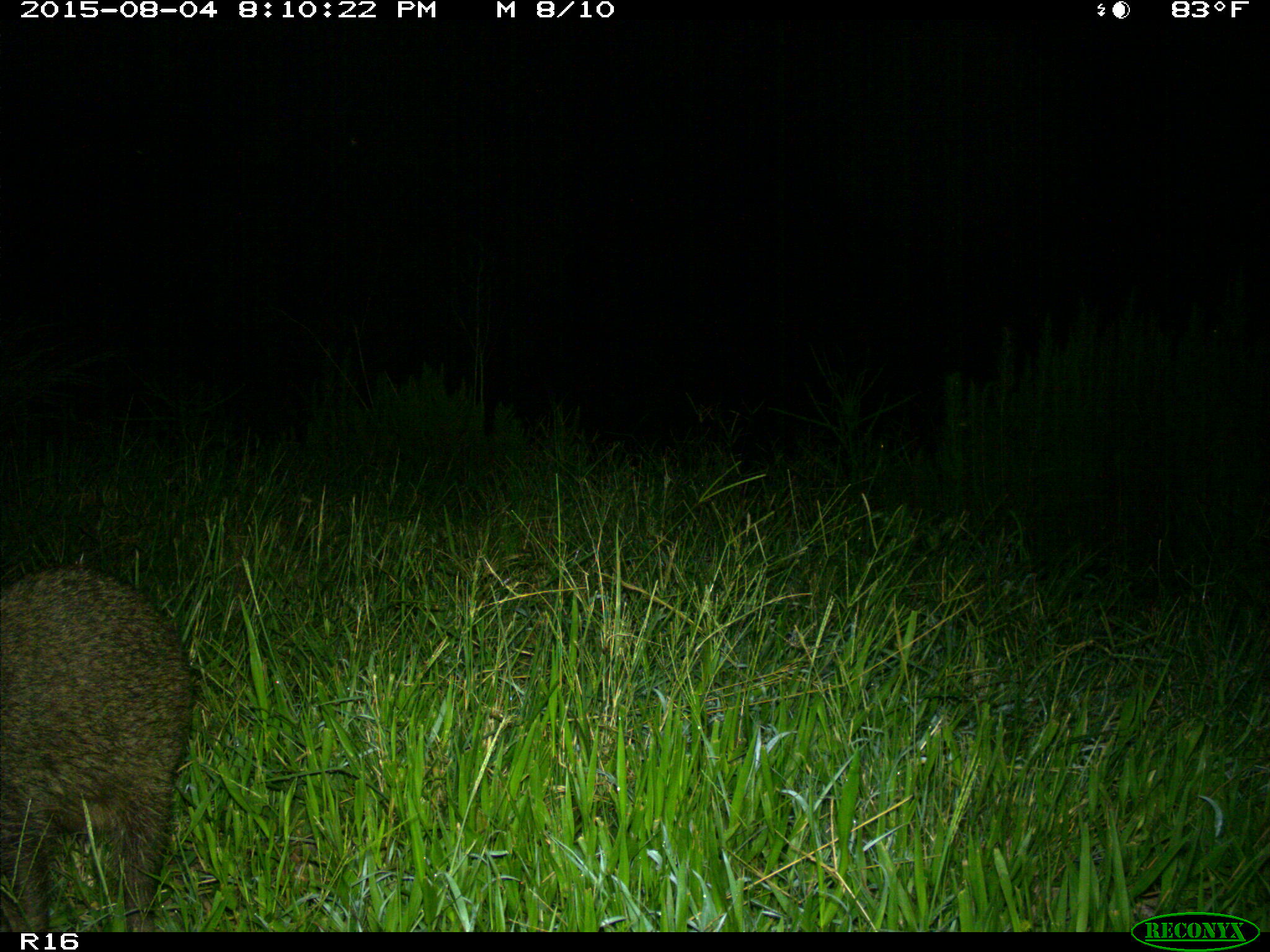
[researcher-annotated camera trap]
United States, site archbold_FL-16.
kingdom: Animalia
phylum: Chordata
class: Mammalia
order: Carnivora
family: Procyonidae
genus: Procyon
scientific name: Procyon lotor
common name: common raccoon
Procyon lotor (common raccoon).